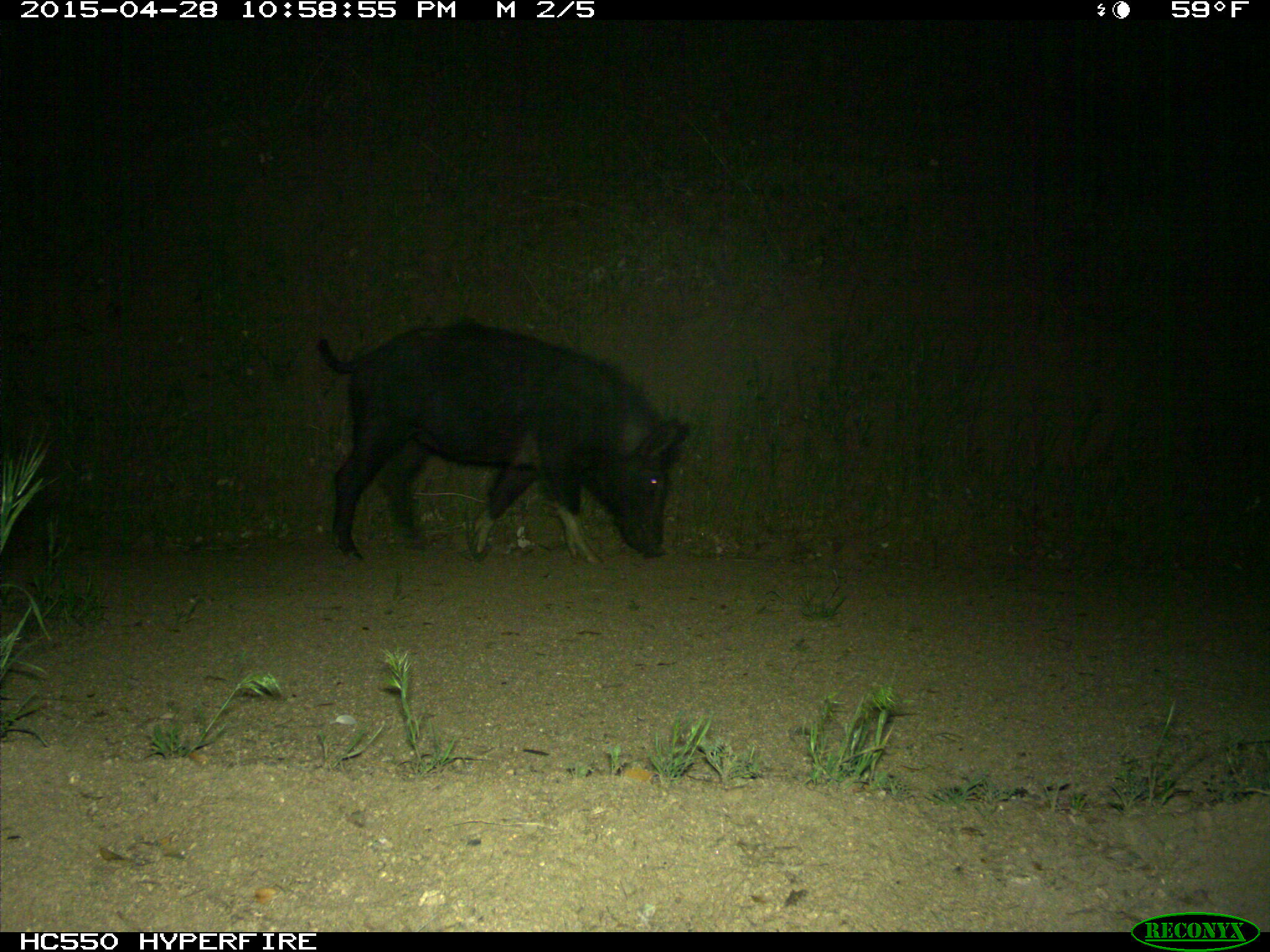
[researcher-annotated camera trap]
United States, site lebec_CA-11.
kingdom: Animalia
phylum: Chordata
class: Mammalia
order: Artiodactyla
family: Suidae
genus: Sus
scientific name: Sus scrofa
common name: wild boar